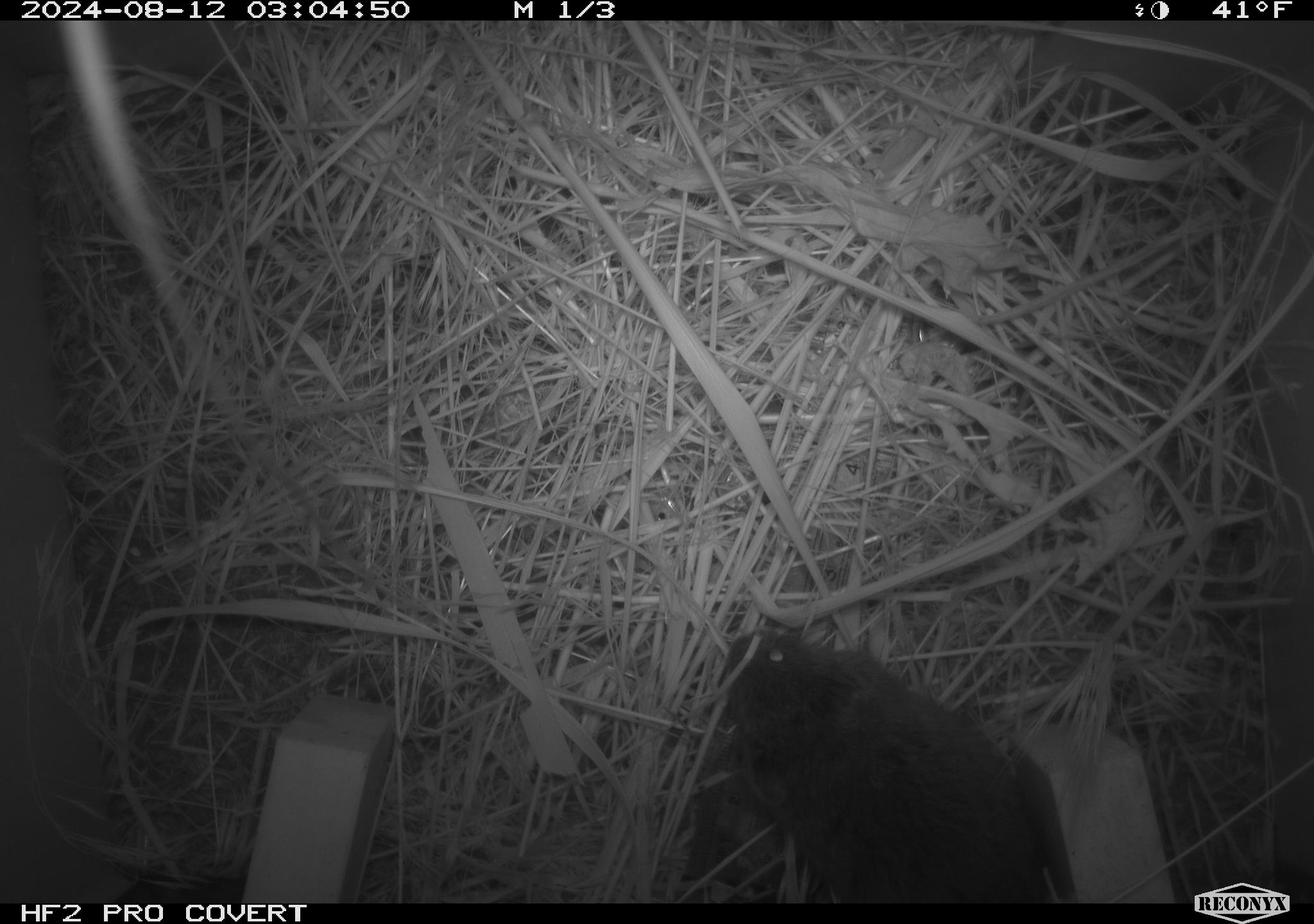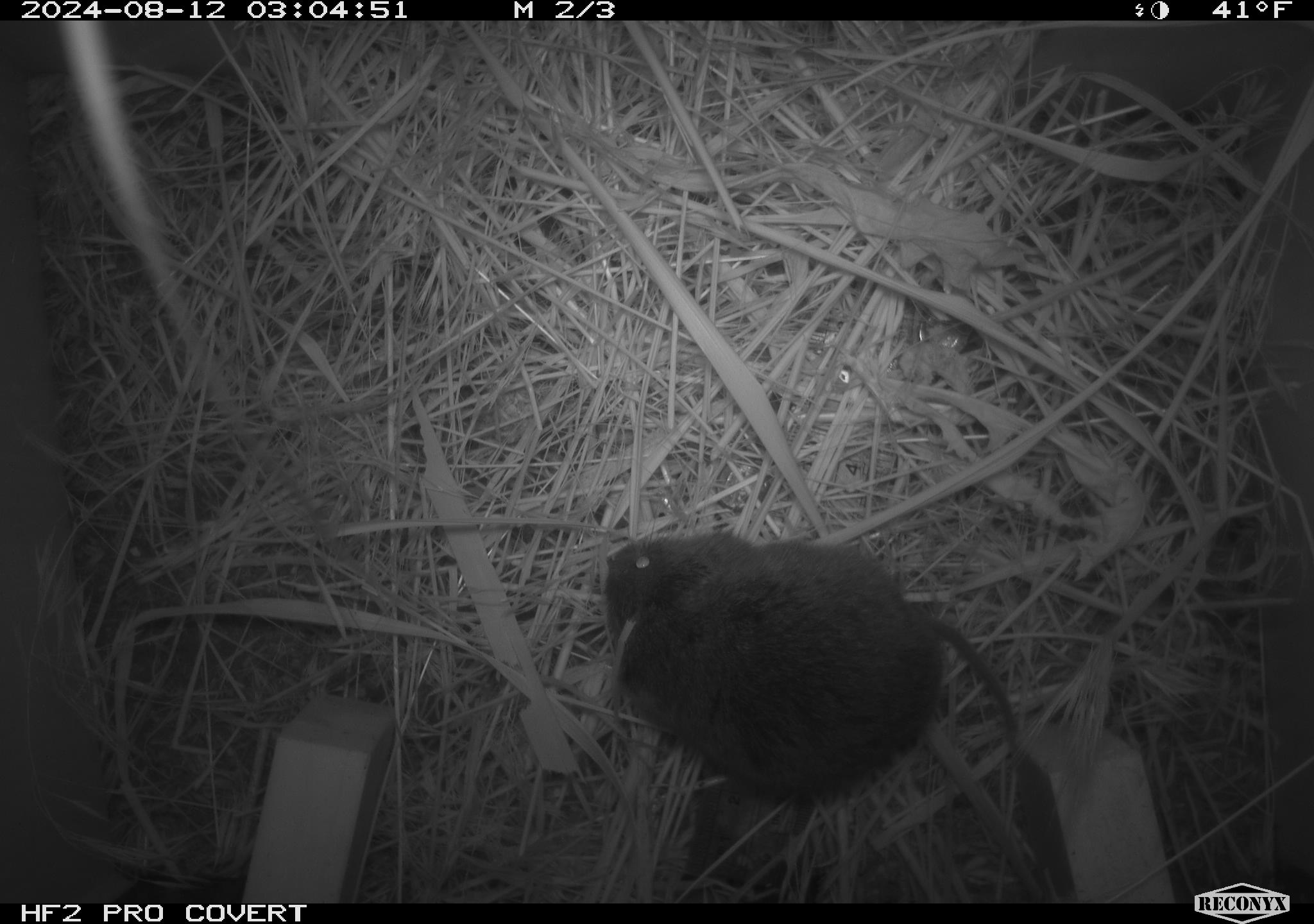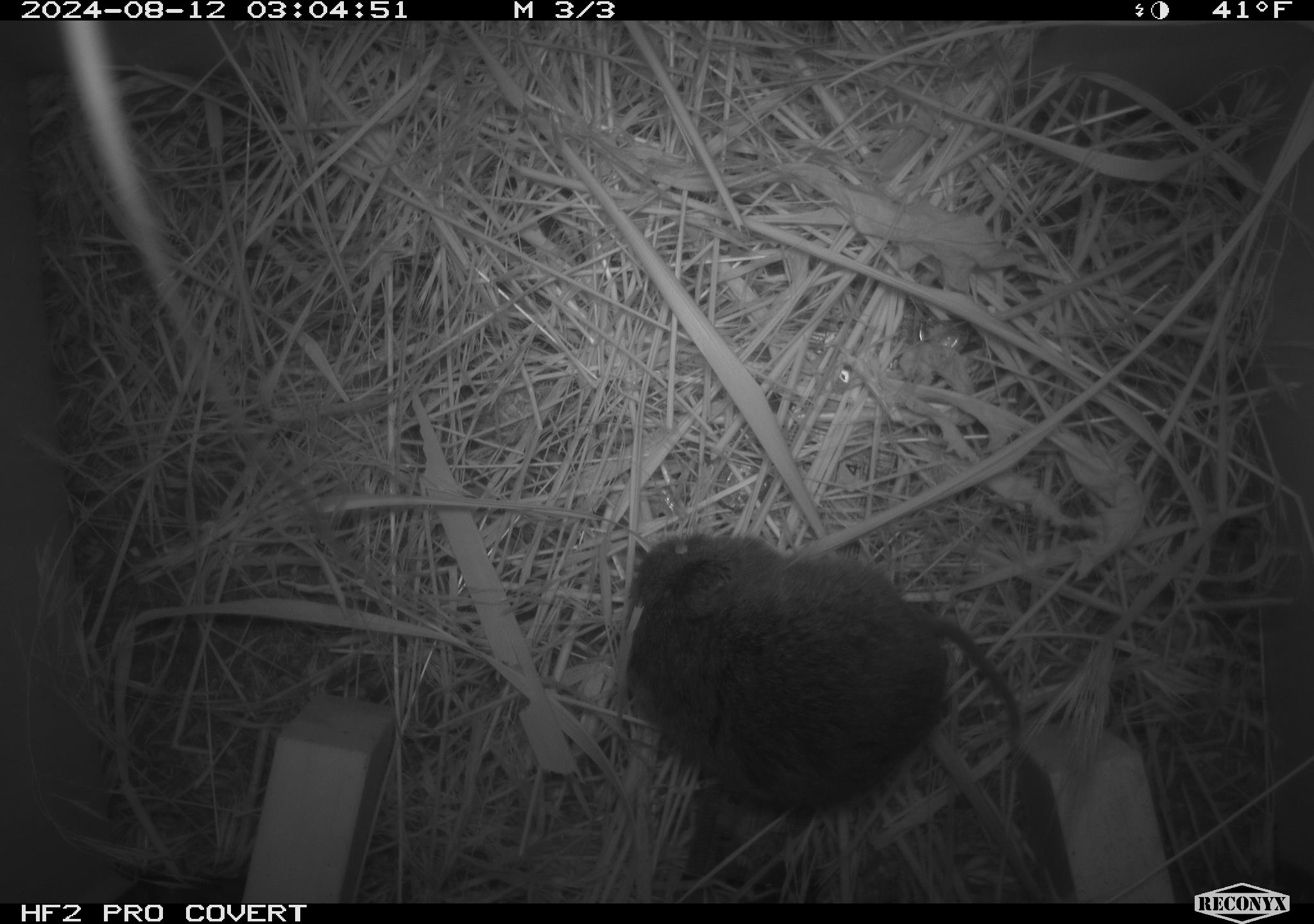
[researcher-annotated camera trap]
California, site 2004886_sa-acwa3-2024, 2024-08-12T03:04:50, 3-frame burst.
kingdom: Animalia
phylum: Chordata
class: Mammalia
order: Rodentia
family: Cricetidae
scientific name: Arvicolinae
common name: voles, lemmings, and muskrats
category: arvicolinae subfamily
Arvicolinae subfamily (voles, lemmings, and muskrats) (Arvicolinae).